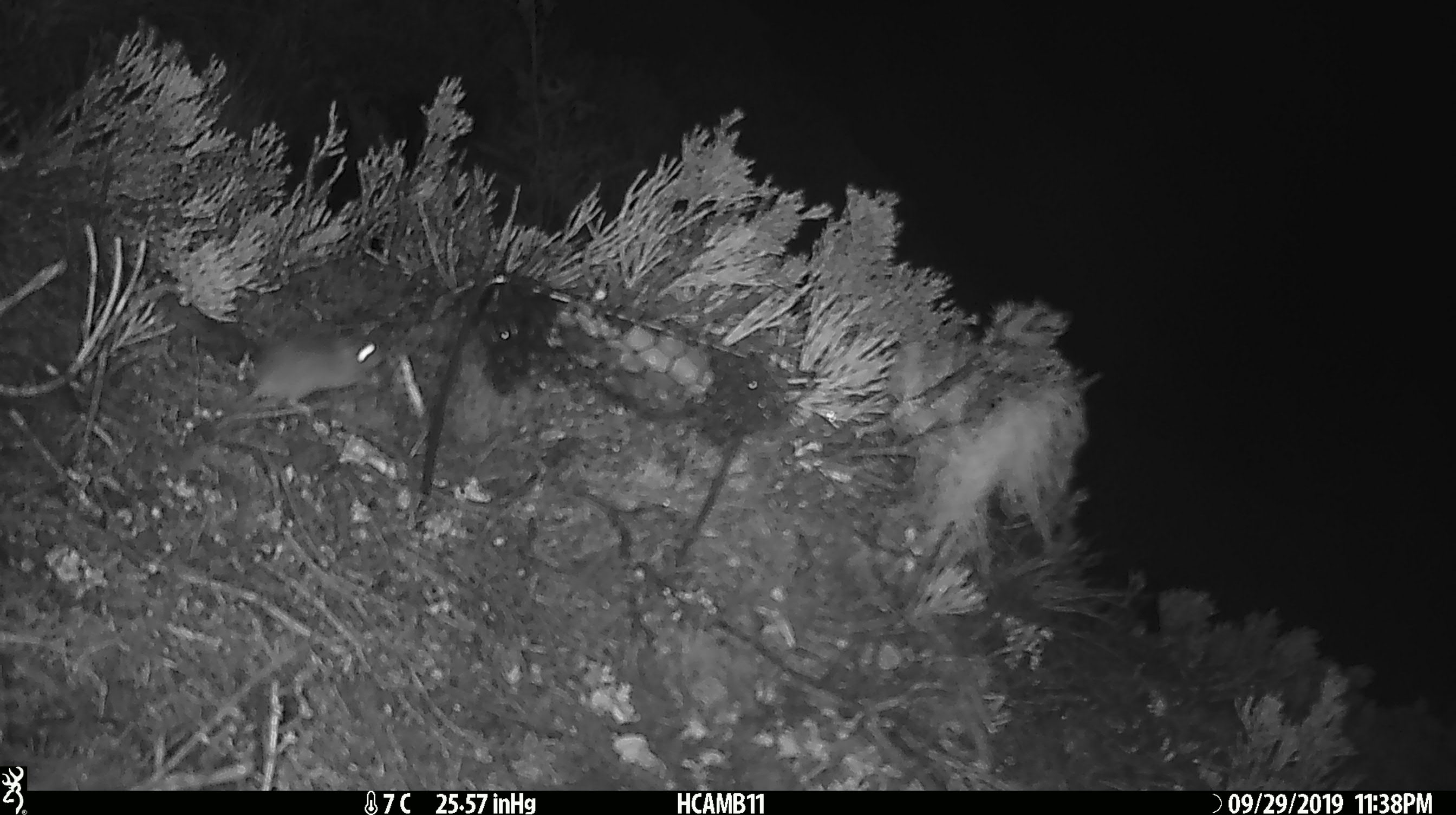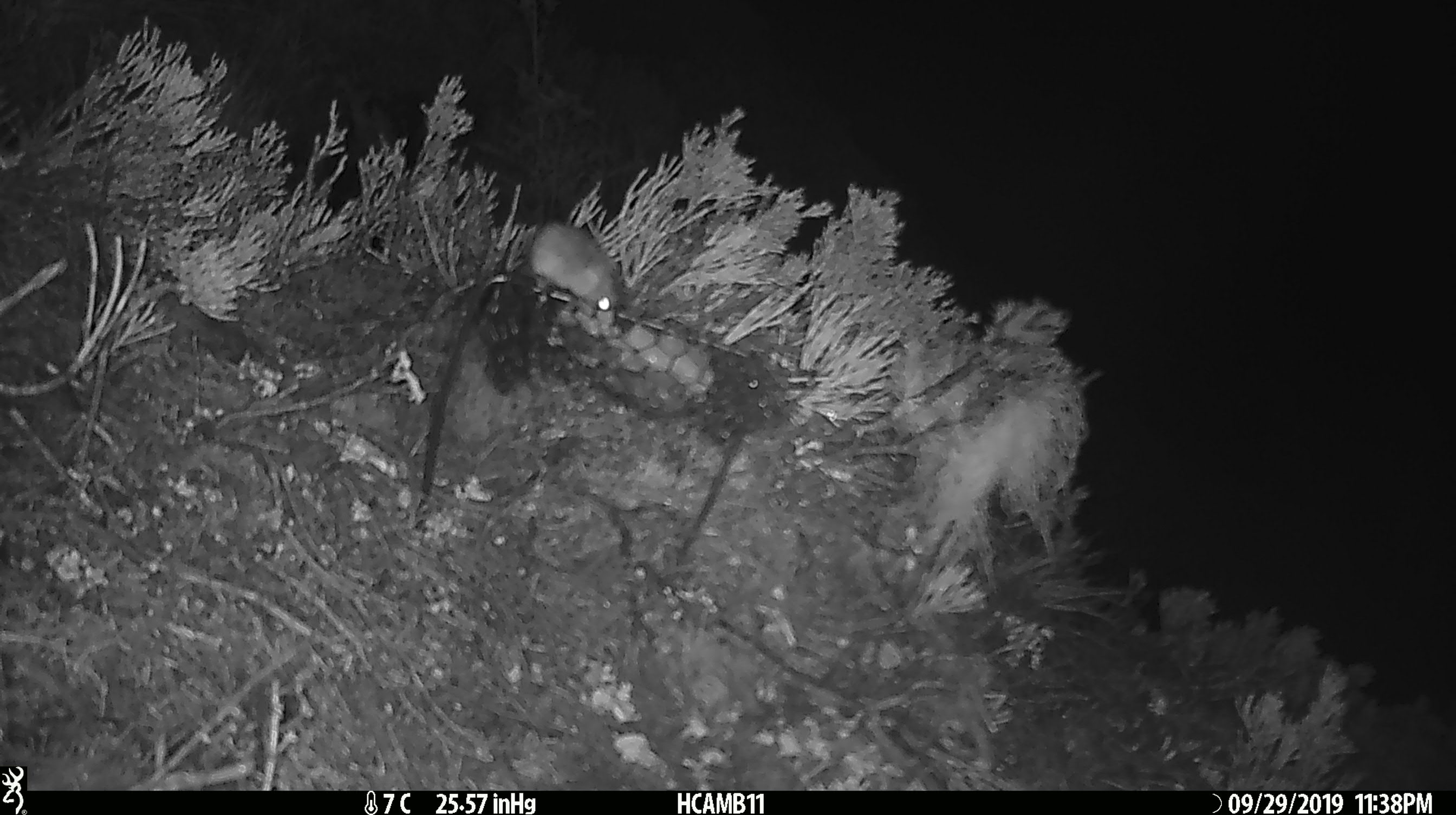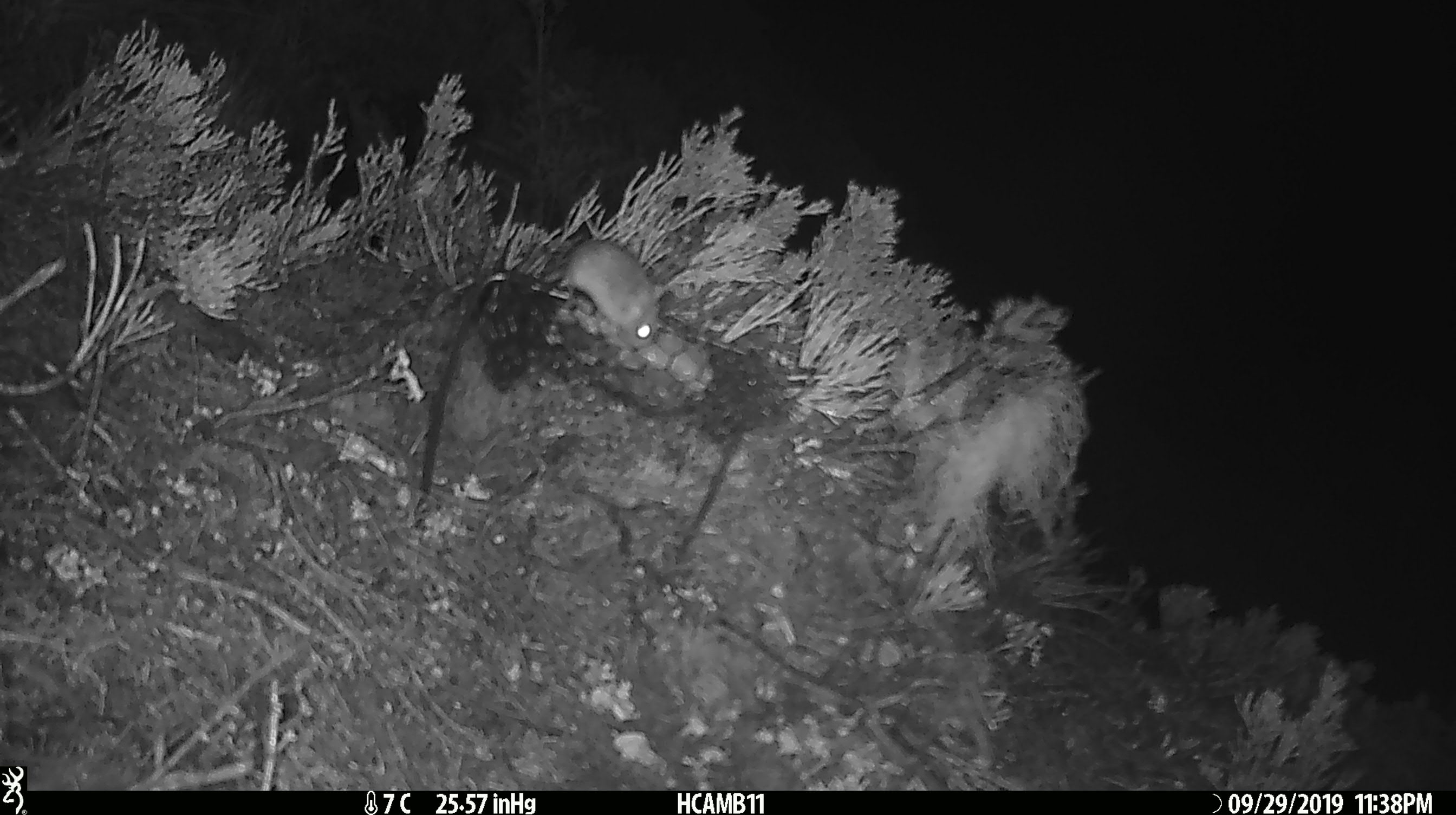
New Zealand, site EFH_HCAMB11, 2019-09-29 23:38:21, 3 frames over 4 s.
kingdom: Animalia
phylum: Chordata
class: Mammalia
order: Rodentia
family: Muridae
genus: Mus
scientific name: Mus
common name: mouse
Mouse (Mus).